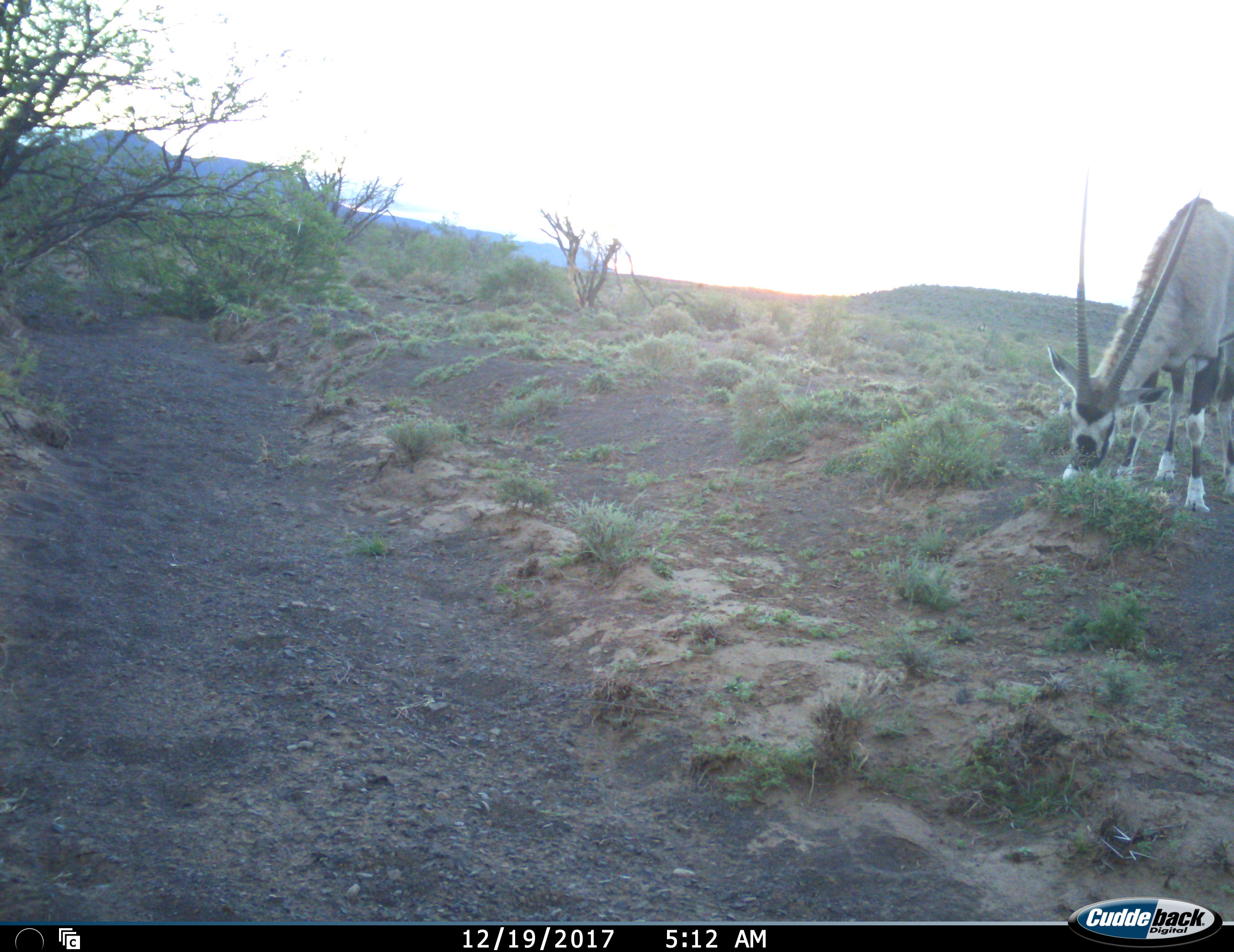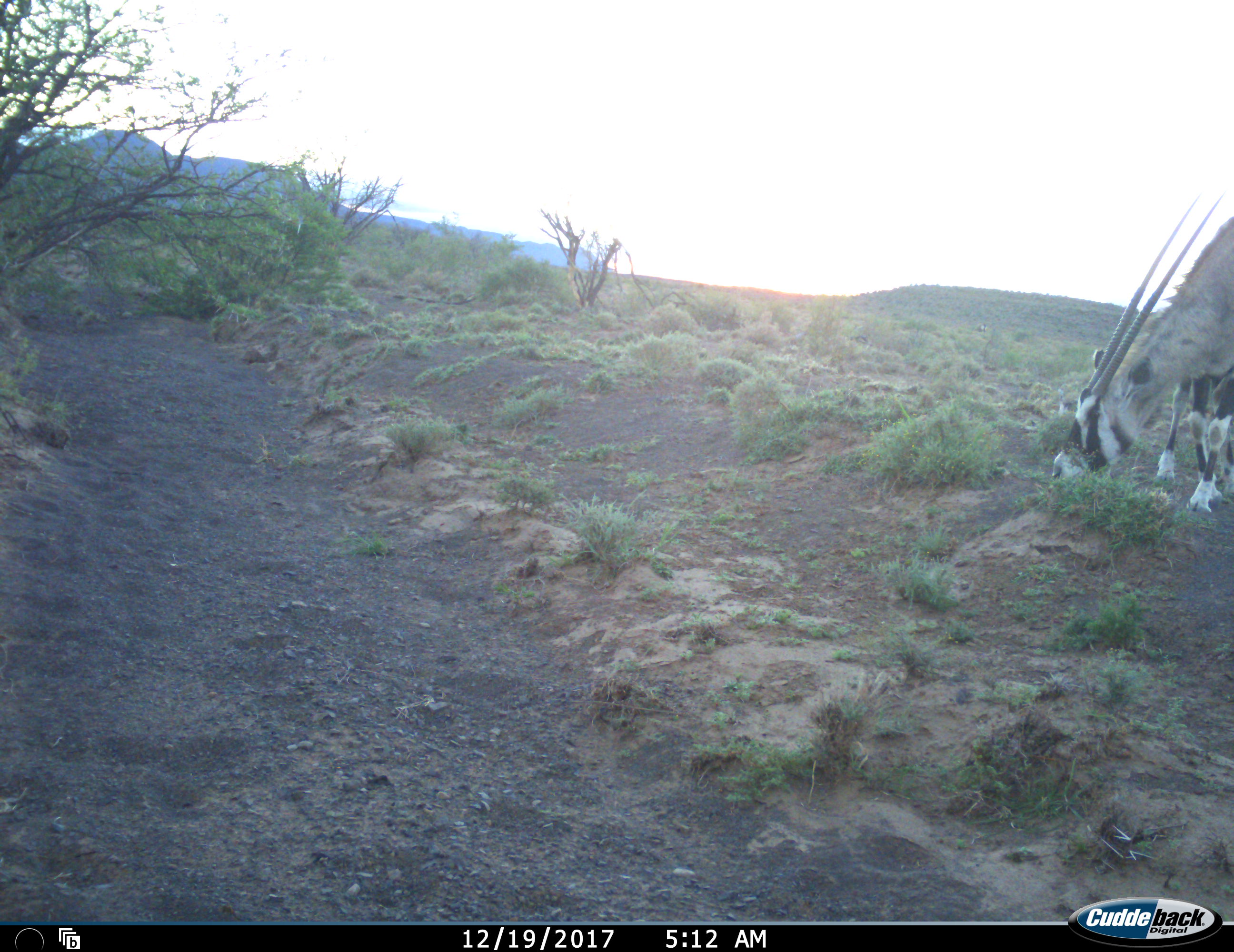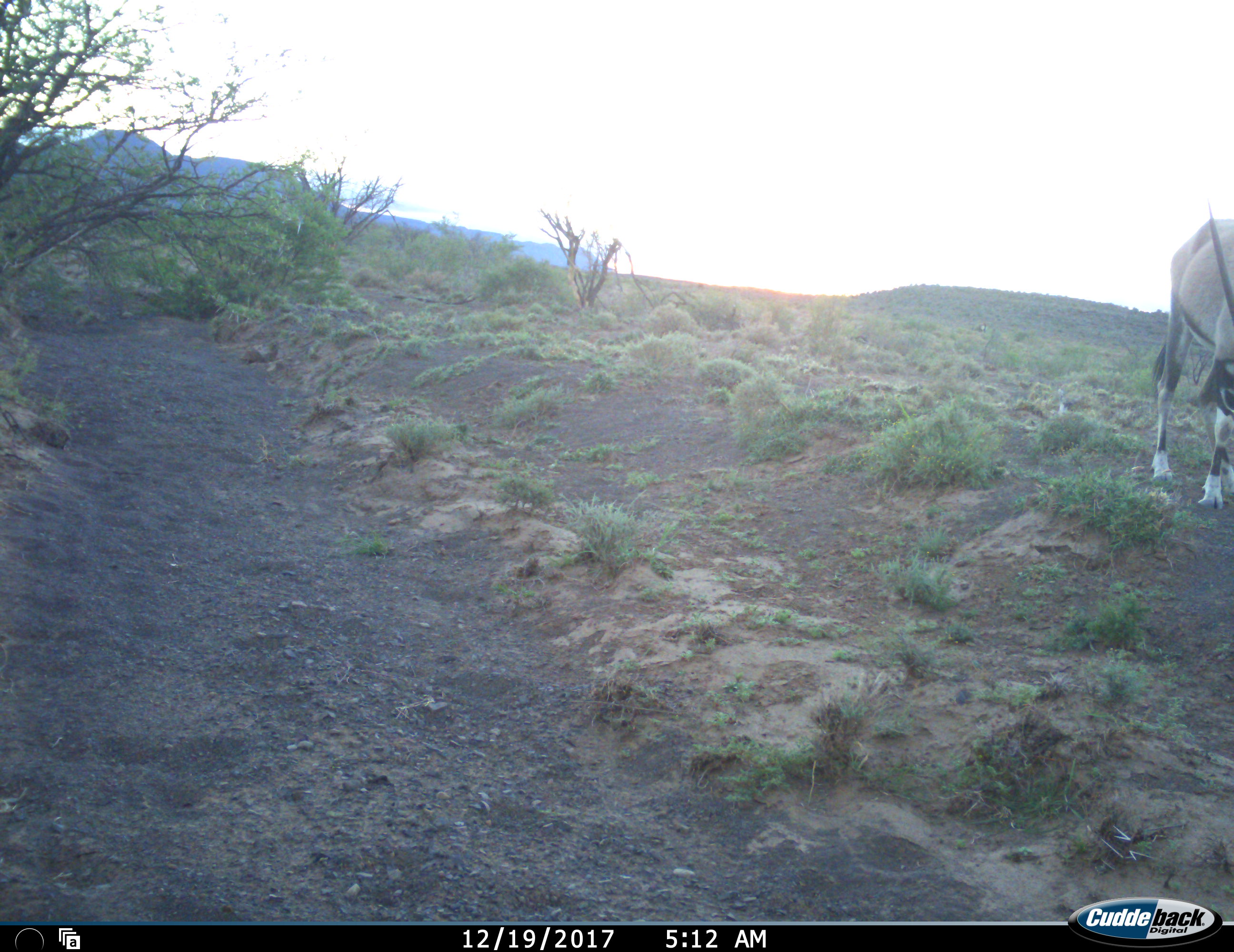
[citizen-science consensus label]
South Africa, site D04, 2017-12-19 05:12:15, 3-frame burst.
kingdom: Animalia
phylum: Chordata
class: Mammalia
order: Artiodactyla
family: Bovidae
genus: Oryx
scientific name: Oryx gazella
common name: gemsbok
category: gemsbokoryx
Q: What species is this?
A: Gemsbokoryx (gemsbok) (Oryx gazella).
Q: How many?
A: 1.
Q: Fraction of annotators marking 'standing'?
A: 20%.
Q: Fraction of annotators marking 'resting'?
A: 0%.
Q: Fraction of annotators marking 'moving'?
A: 10%.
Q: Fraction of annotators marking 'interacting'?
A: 0%.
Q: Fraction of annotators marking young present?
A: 0%.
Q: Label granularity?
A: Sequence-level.